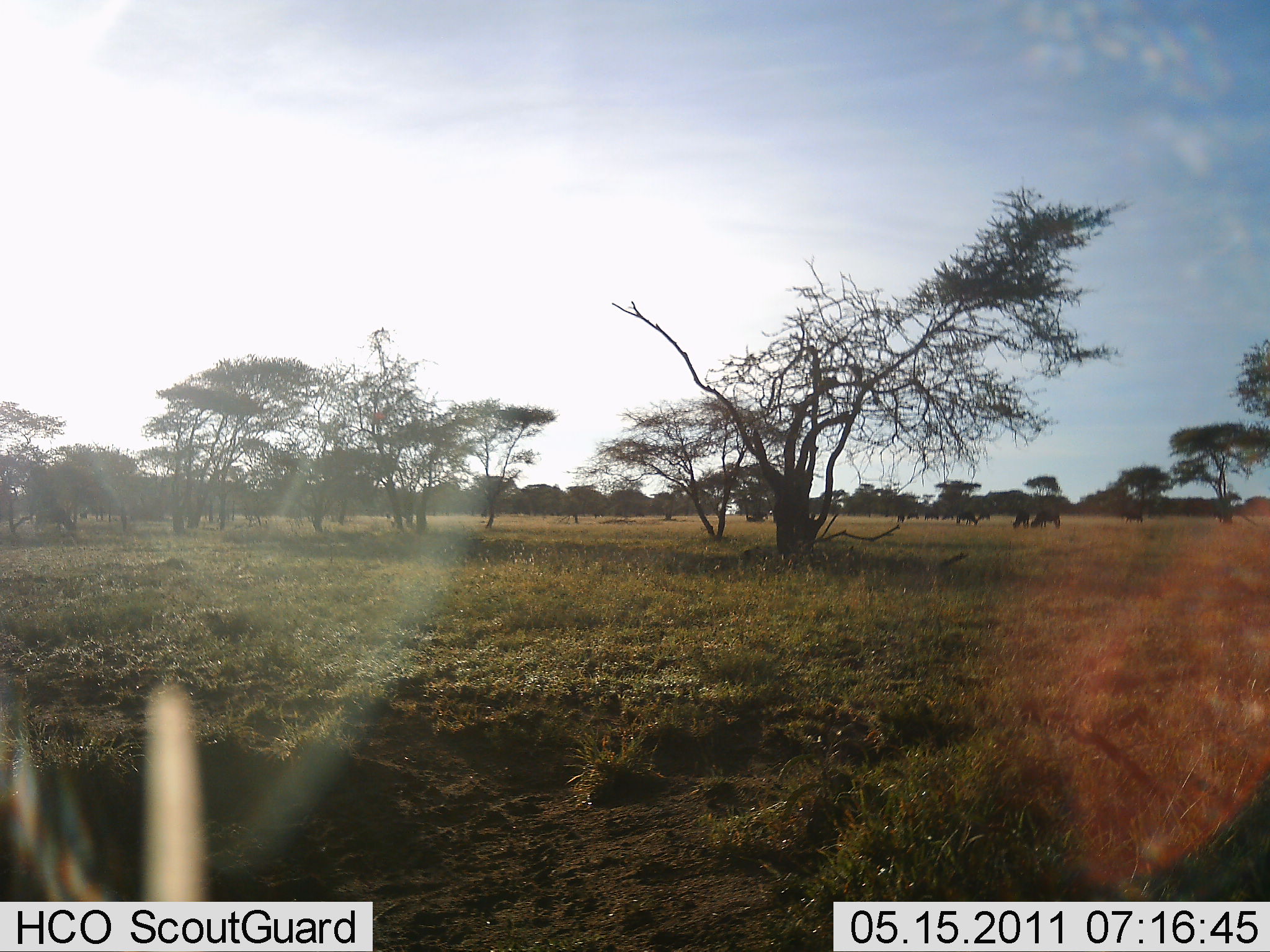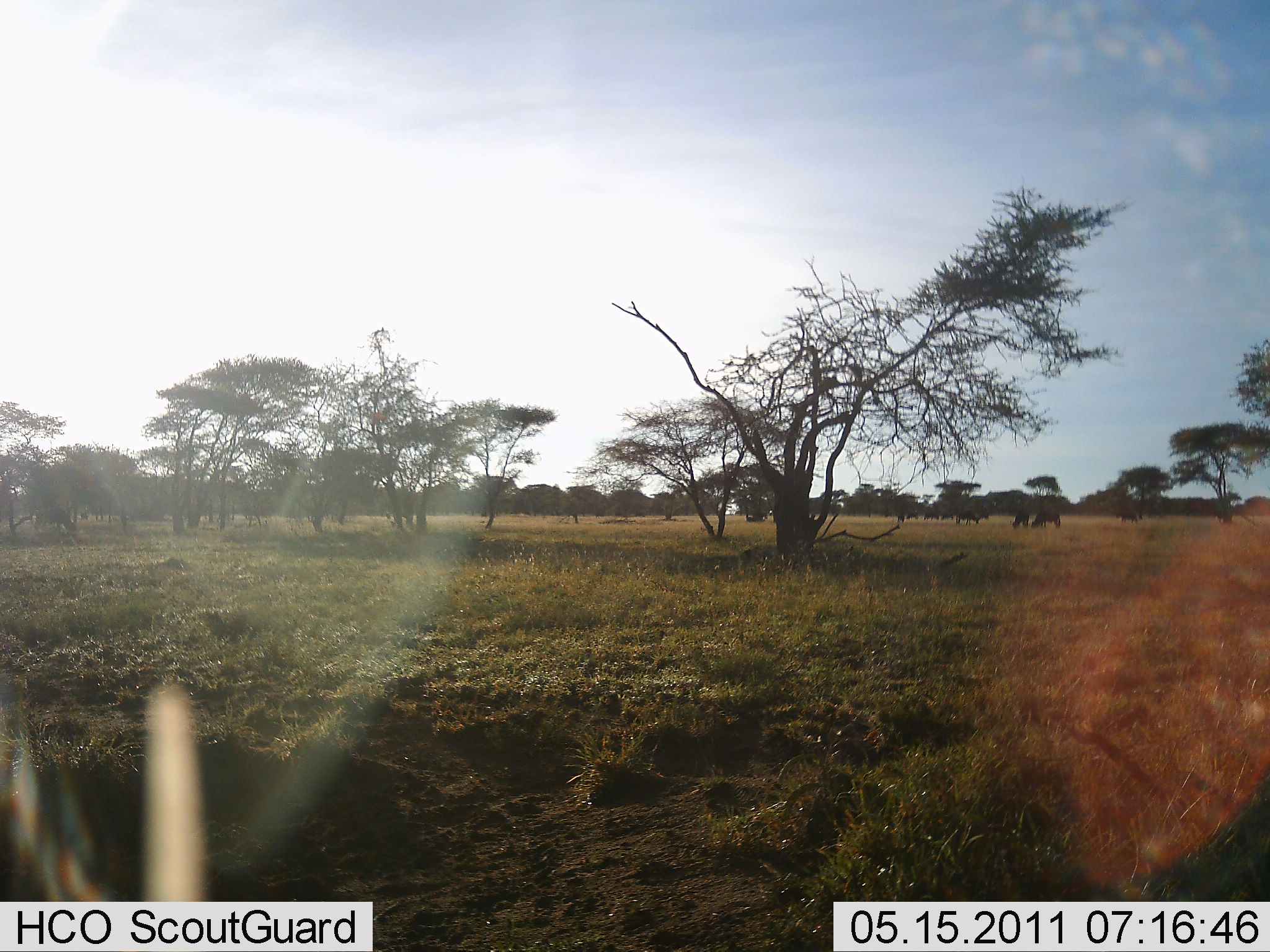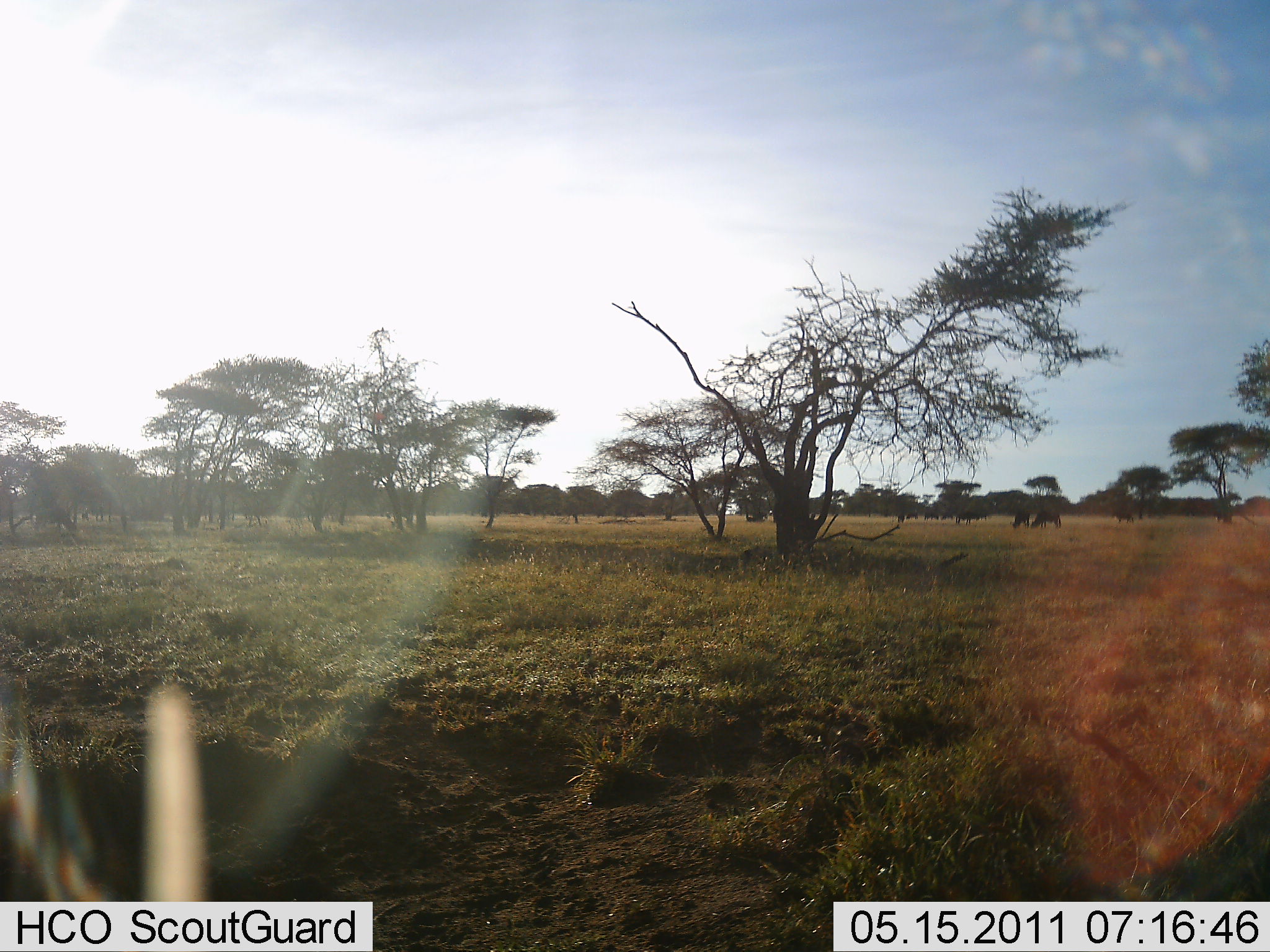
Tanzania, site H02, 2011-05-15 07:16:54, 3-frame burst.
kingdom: Animalia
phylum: Chordata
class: Mammalia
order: Artiodactyla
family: Bovidae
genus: Connochaetes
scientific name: Connochaetes taurinus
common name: blue wildebeest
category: wildebeest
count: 8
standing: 57%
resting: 0%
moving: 43%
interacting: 0%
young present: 0%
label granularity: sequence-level